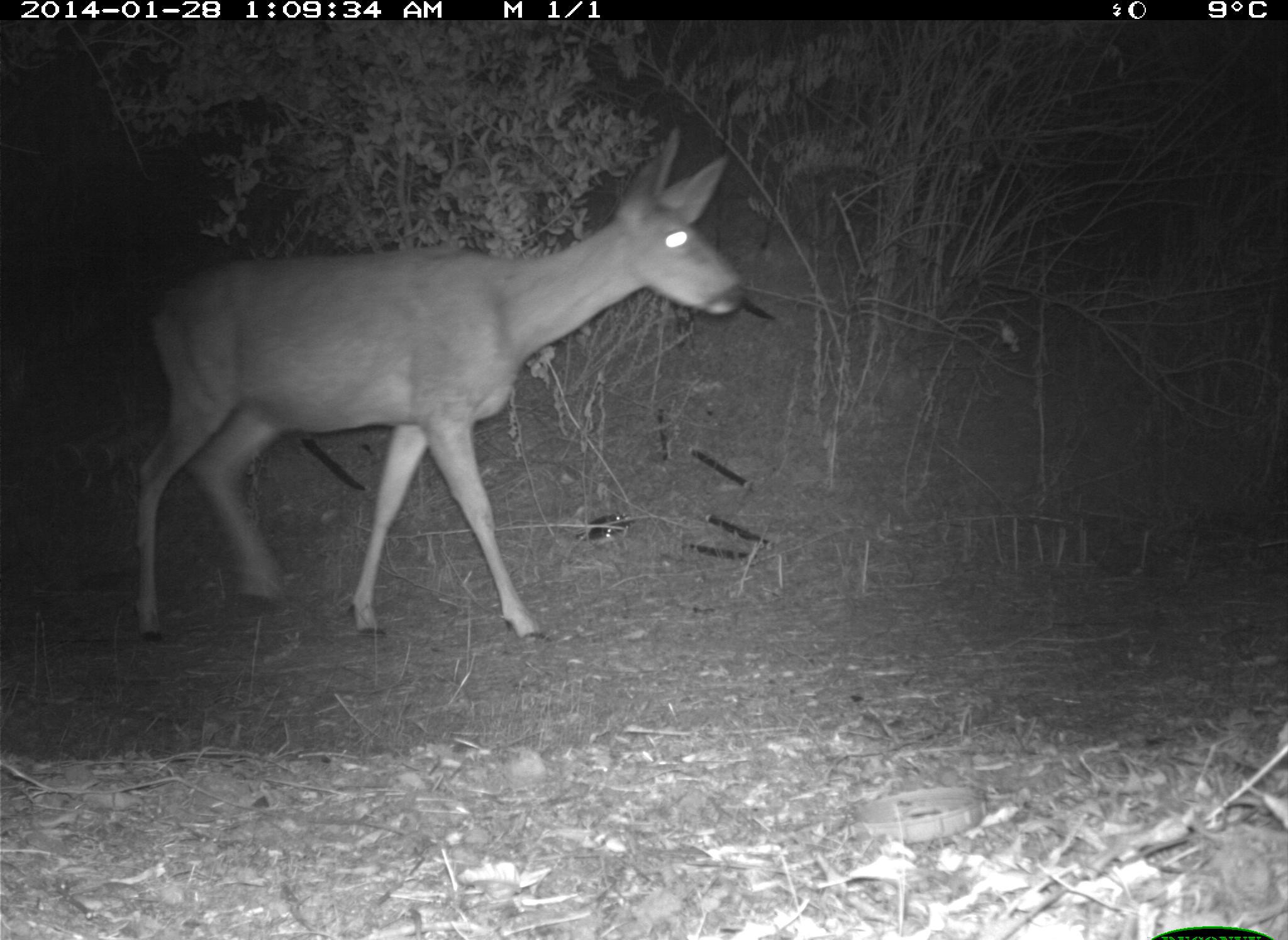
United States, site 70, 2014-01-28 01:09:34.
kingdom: Animalia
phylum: Chordata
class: Mammalia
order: Artiodactyla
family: Cervidae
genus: Odocoileus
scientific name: Odocoileus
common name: deer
Deer (Odocoileus).